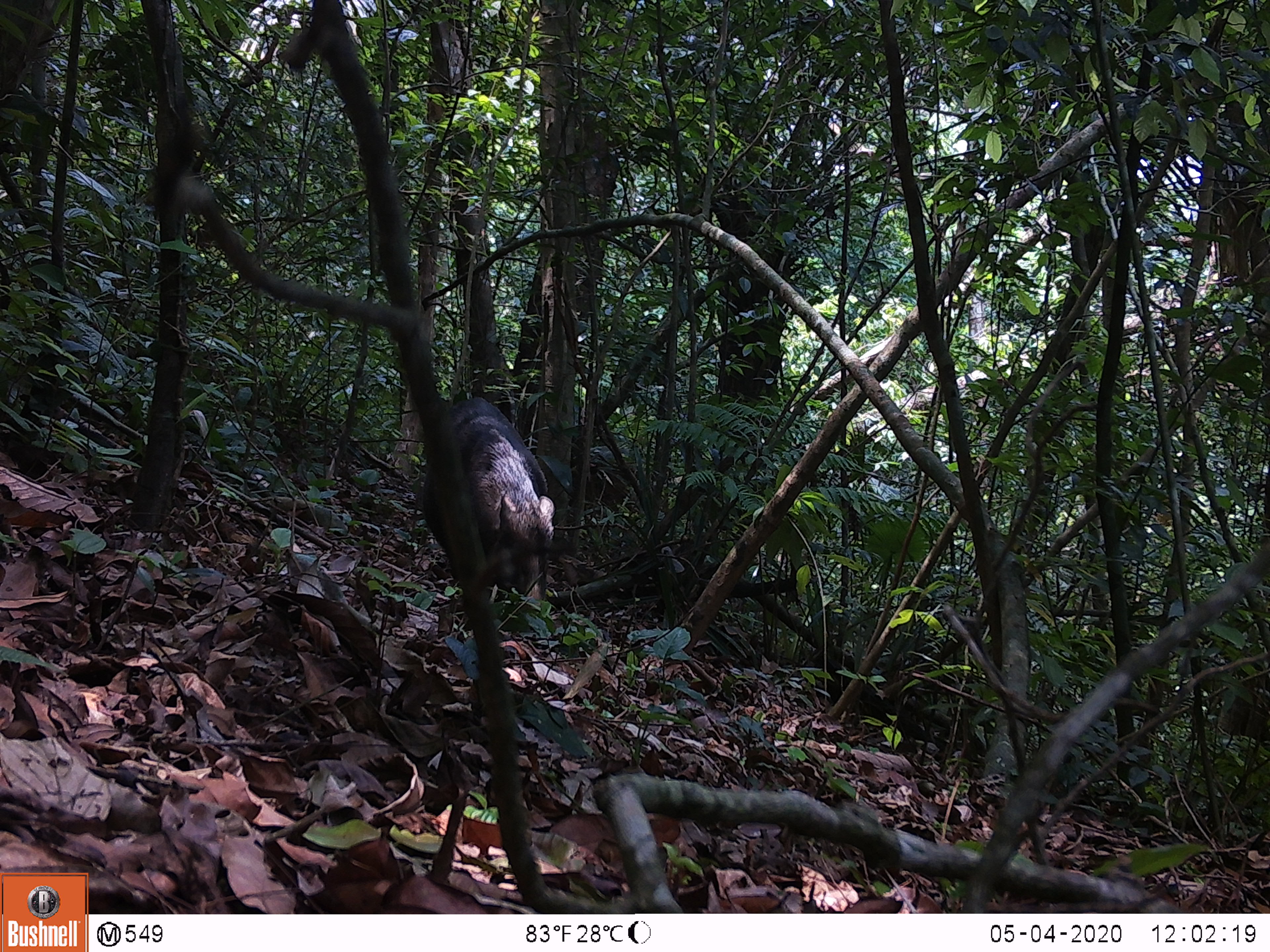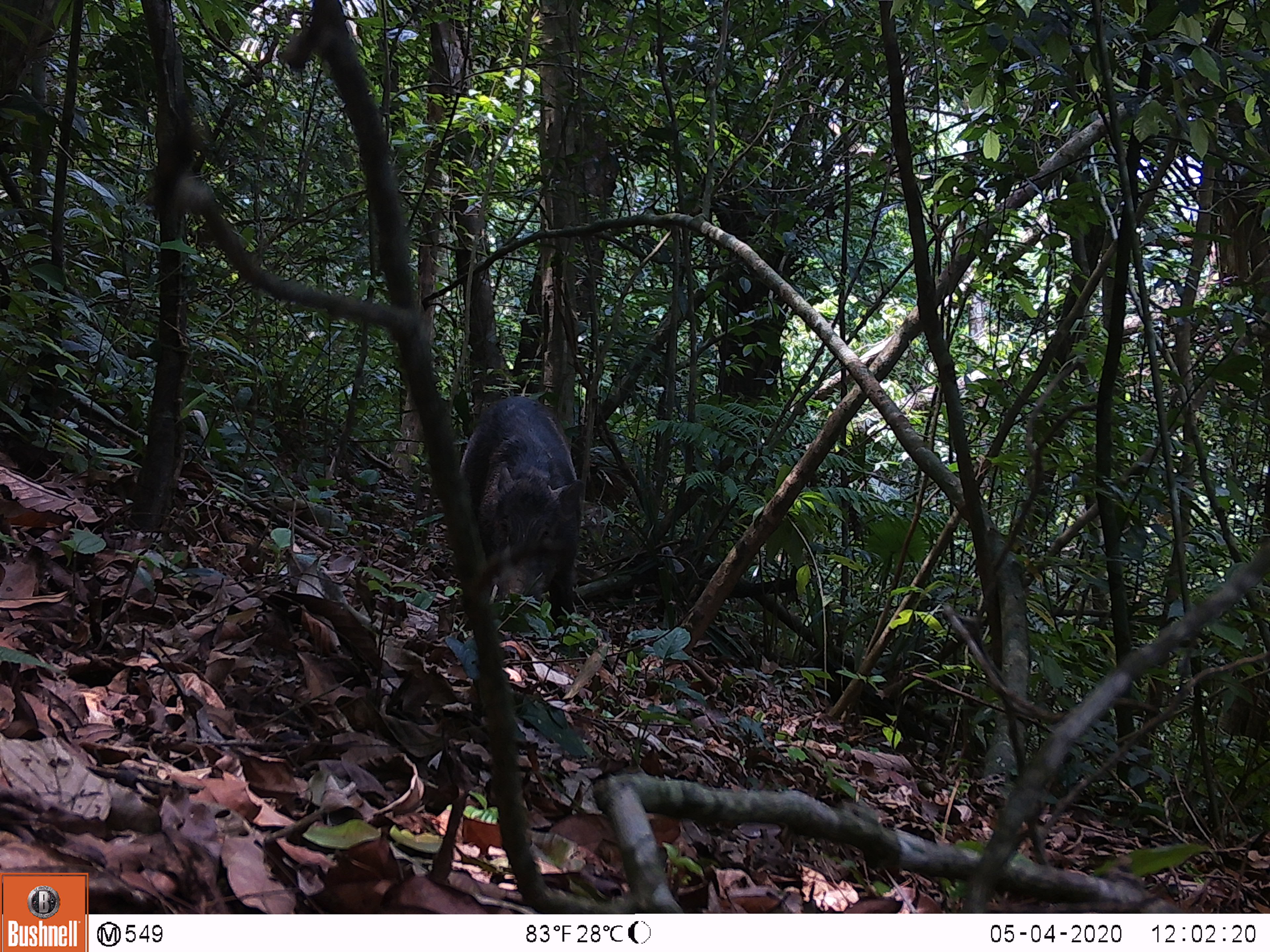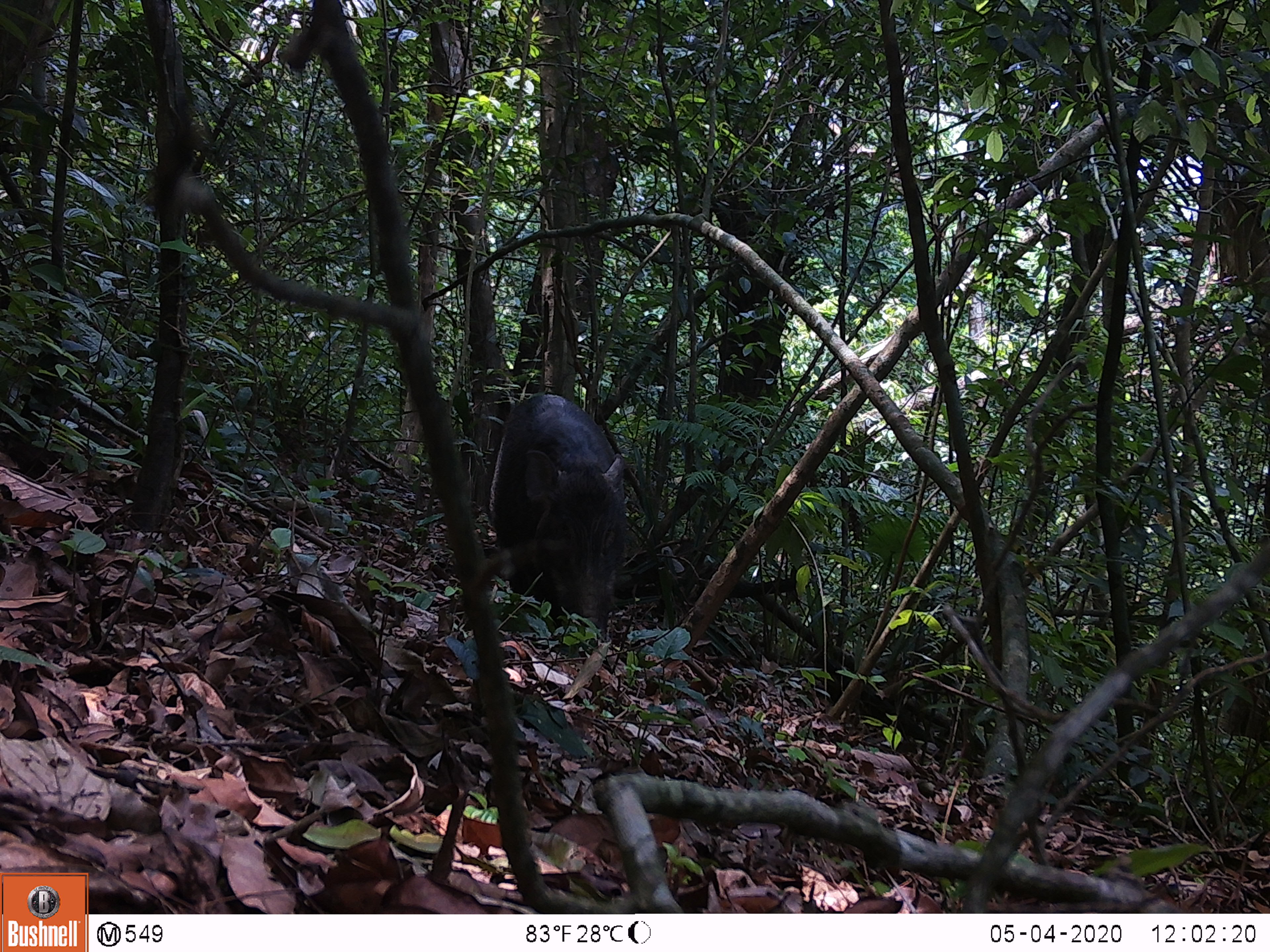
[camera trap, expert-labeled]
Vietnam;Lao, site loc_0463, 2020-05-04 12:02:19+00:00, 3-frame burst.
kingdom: Animalia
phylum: Chordata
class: Mammalia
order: Artiodactyla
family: Suidae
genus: Sus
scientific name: Sus scrofa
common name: eurasian wild pig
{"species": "eurasian wild pig (Sus scrofa)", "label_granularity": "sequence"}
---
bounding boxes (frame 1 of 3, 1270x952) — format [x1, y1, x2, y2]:
eurasian wild pig: [417, 393, 559, 606]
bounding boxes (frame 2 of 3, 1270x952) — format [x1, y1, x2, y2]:
eurasian wild pig: [459, 394, 586, 630]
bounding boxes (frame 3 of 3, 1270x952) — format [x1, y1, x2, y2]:
eurasian wild pig: [486, 391, 630, 644]